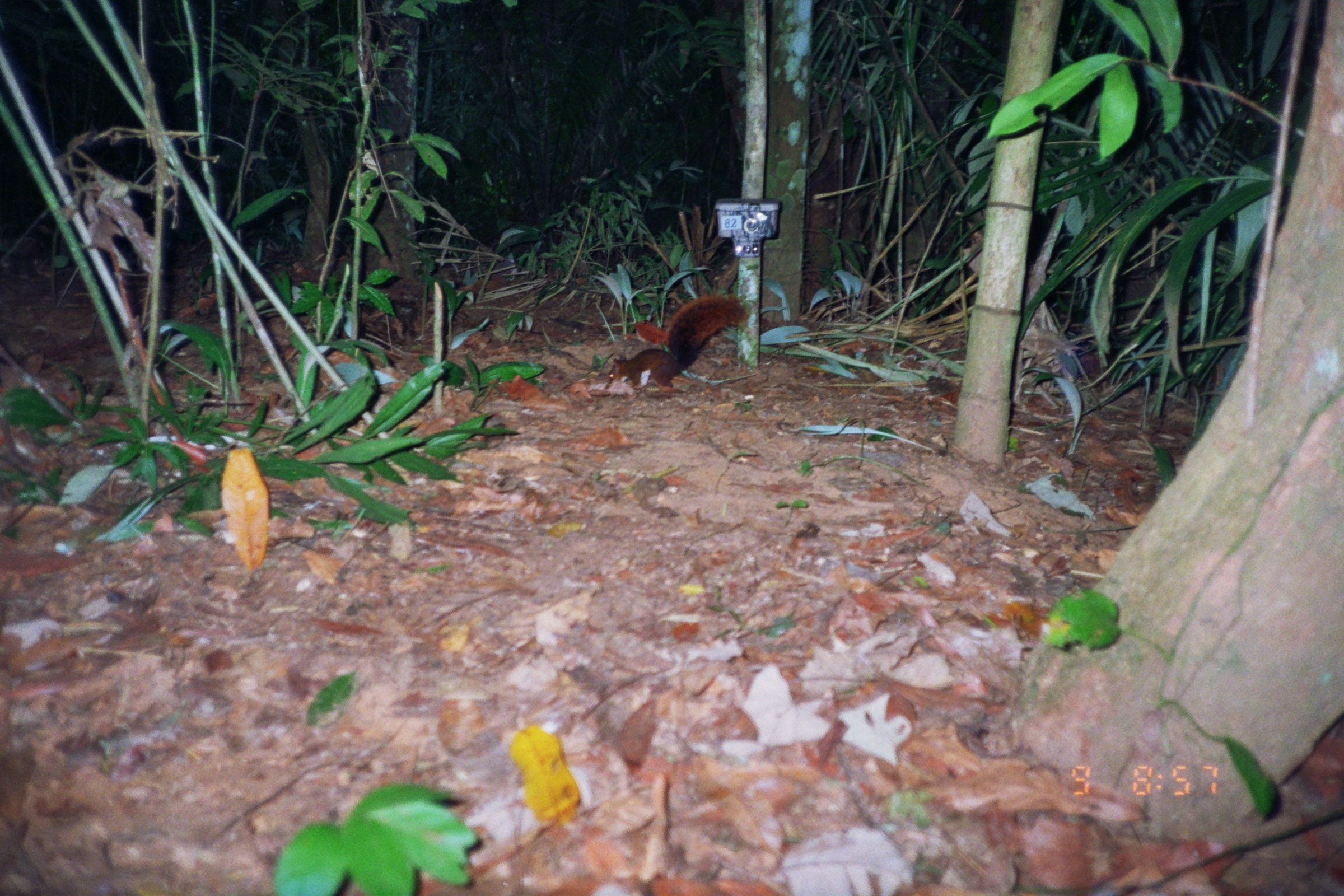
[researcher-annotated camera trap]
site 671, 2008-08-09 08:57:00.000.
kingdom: Animalia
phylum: Chordata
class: Mammalia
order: Rodentia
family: Sciuridae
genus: Sciurus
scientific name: Sciurus spadiceus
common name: southern amazon red squirrel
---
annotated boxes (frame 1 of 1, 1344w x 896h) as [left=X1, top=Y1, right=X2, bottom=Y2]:
sciurus spadiceus: [left=604, top=293, right=749, bottom=394]